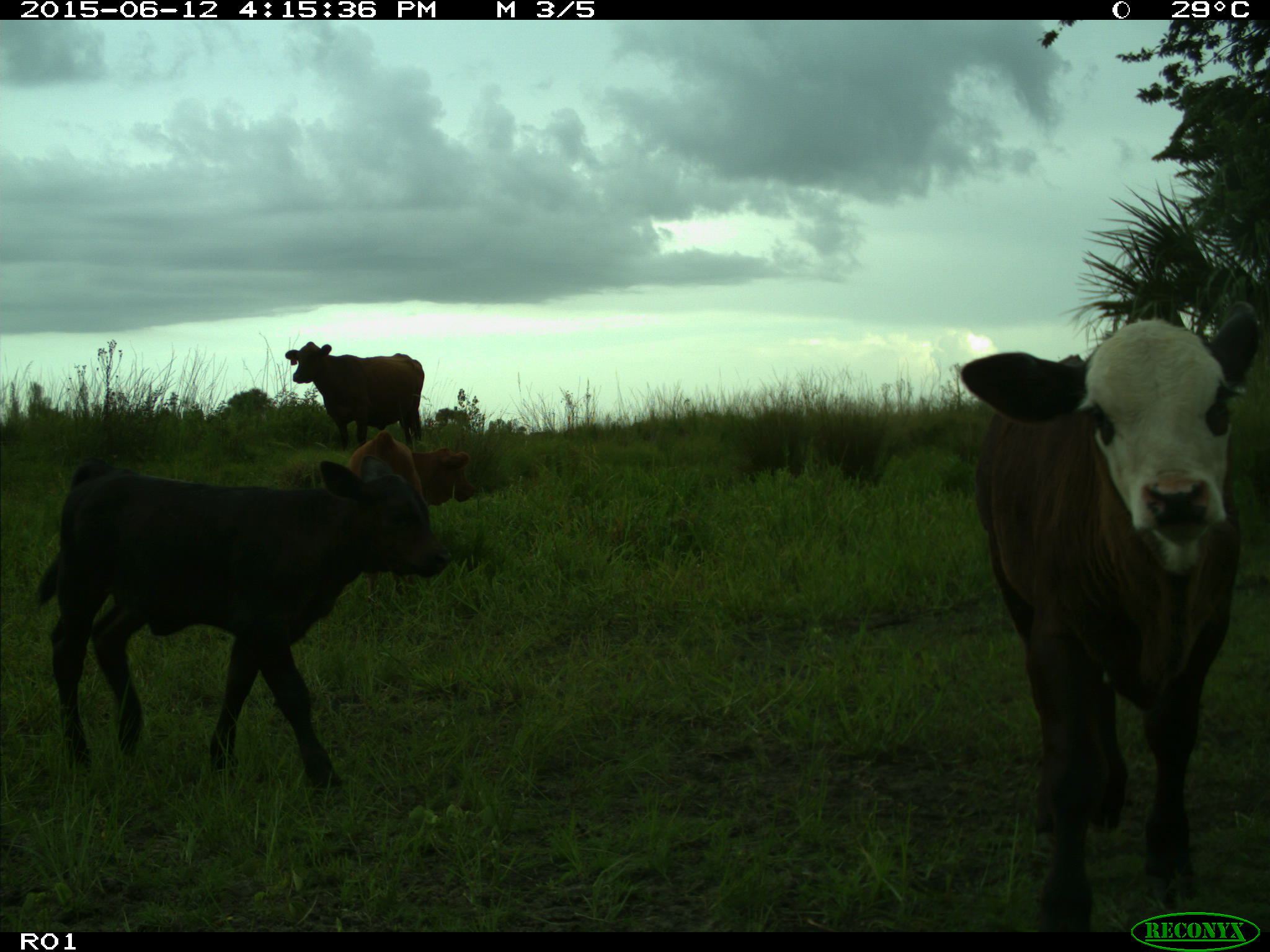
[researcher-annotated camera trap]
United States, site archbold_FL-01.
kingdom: Animalia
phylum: Chordata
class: Mammalia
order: Artiodactyla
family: Bovidae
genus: Bos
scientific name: Bos taurus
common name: domestic cow